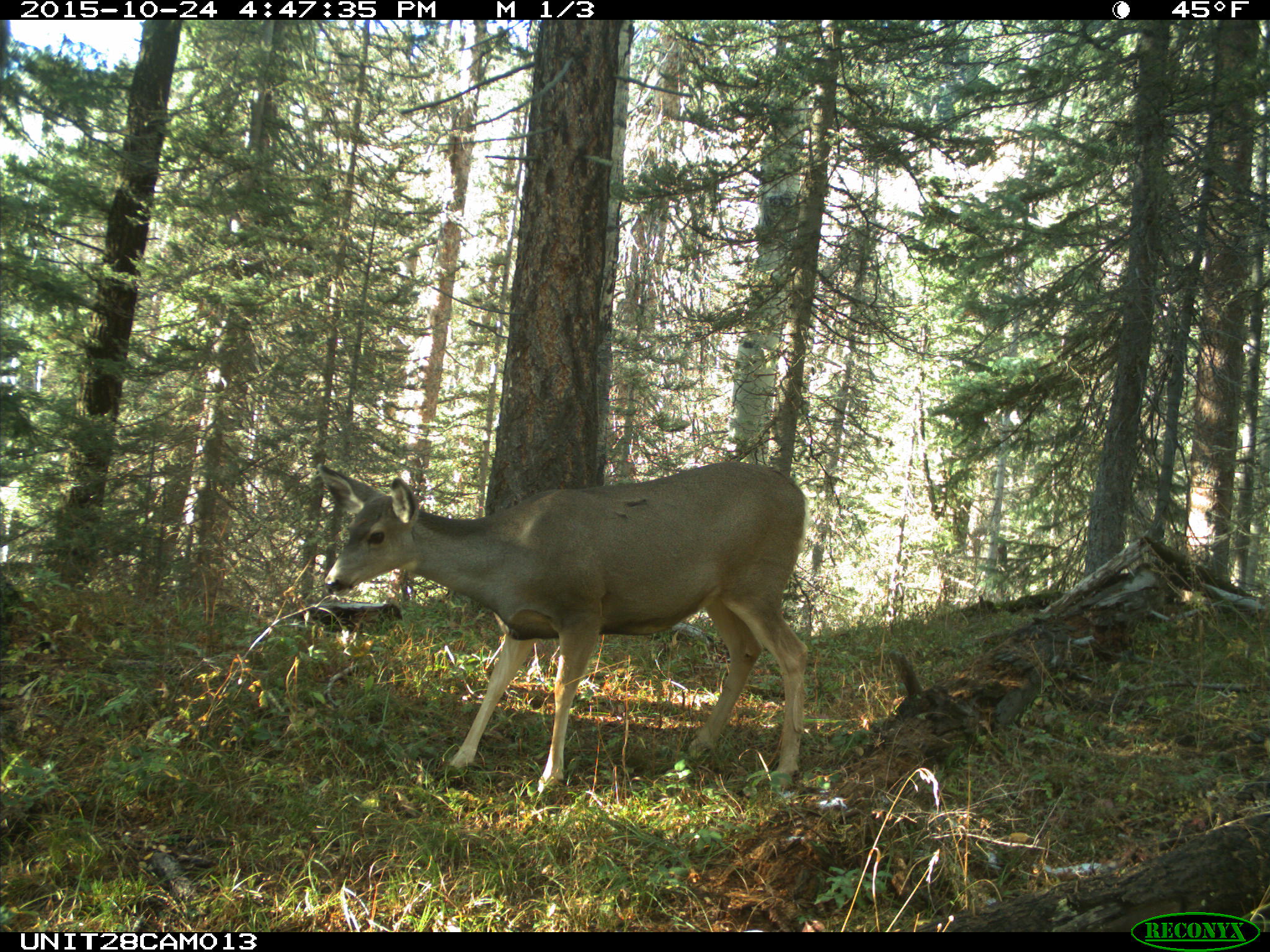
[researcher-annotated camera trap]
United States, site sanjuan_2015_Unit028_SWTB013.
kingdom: Animalia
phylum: Chordata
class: Mammalia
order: Artiodactyla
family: Cervidae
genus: Odocoileus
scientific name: Odocoileus hemionus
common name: mule deer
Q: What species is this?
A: Odocoileus hemionus (mule deer).